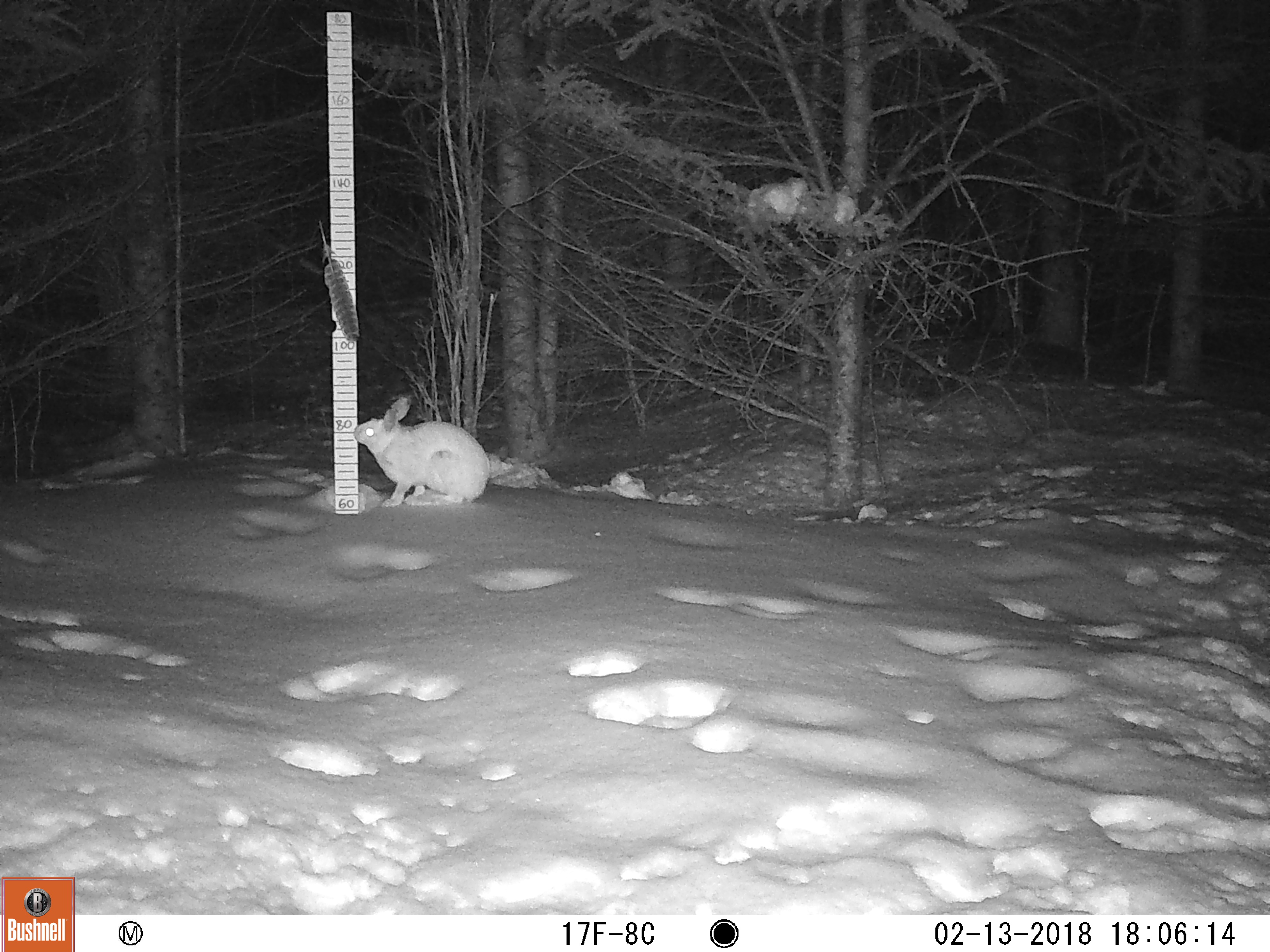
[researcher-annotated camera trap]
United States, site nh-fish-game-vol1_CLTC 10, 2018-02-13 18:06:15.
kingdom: Animalia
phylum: Chordata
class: Mammalia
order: Lagomorpha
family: Leporidae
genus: Lepus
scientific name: Lepus americanus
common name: snowshoe hare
Snowshoe hare (Lepus americanus).